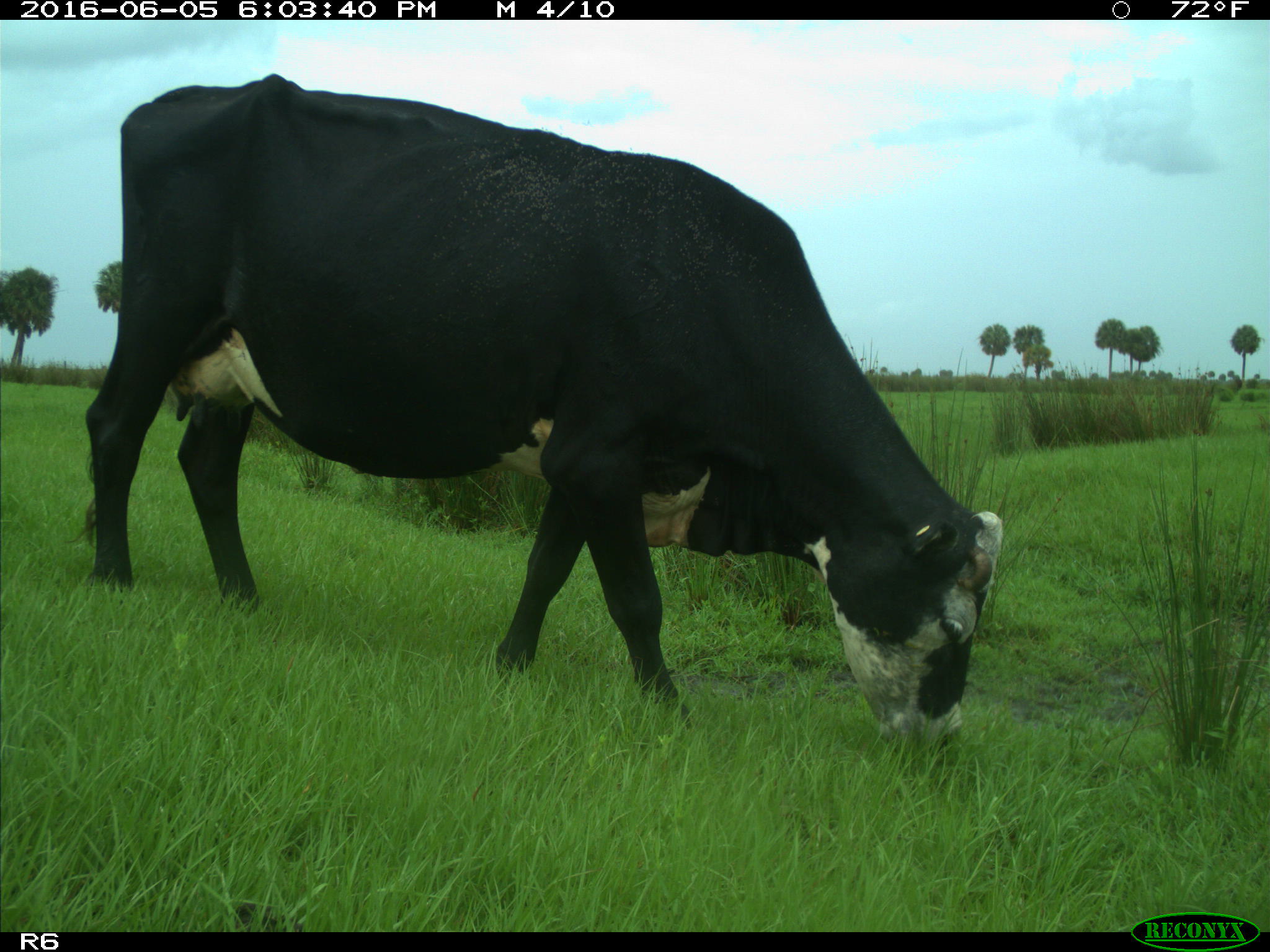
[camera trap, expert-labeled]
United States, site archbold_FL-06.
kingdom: Animalia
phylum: Chordata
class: Mammalia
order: Artiodactyla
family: Bovidae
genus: Bos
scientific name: Bos taurus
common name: domestic cow